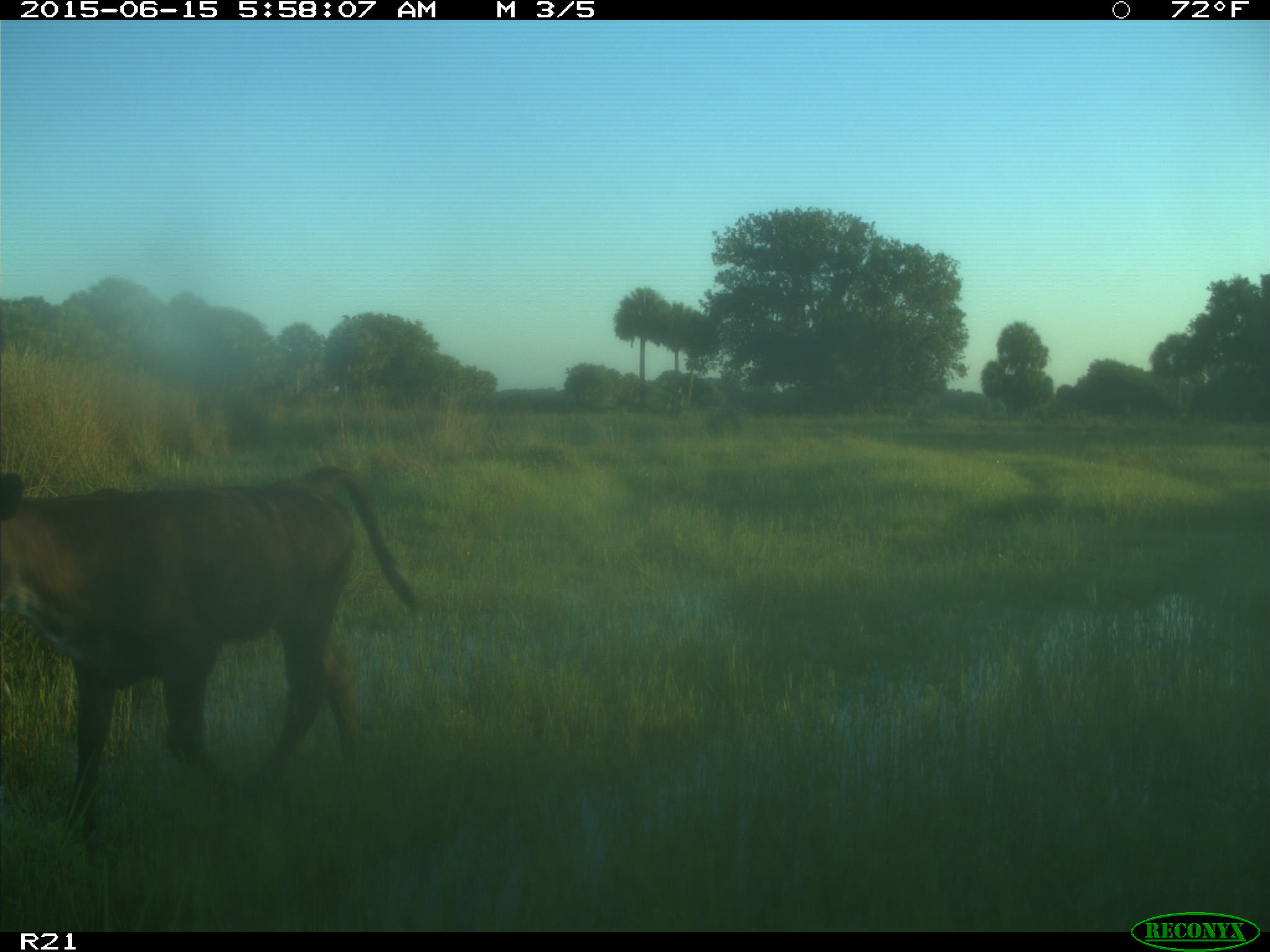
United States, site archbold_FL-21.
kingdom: Animalia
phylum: Chordata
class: Mammalia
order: Artiodactyla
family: Bovidae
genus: Bos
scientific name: Bos taurus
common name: domestic cow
Bos taurus (domestic cow).